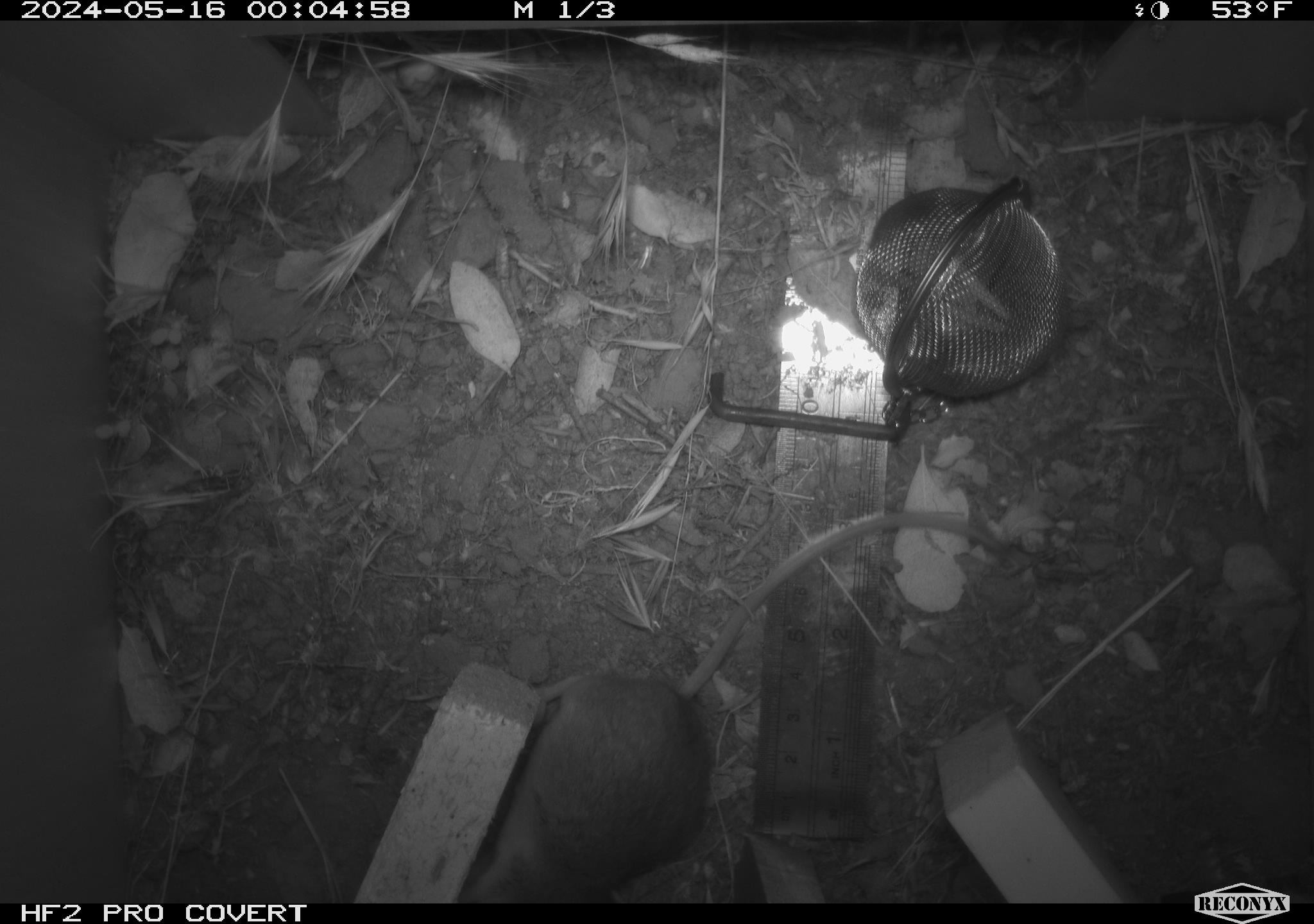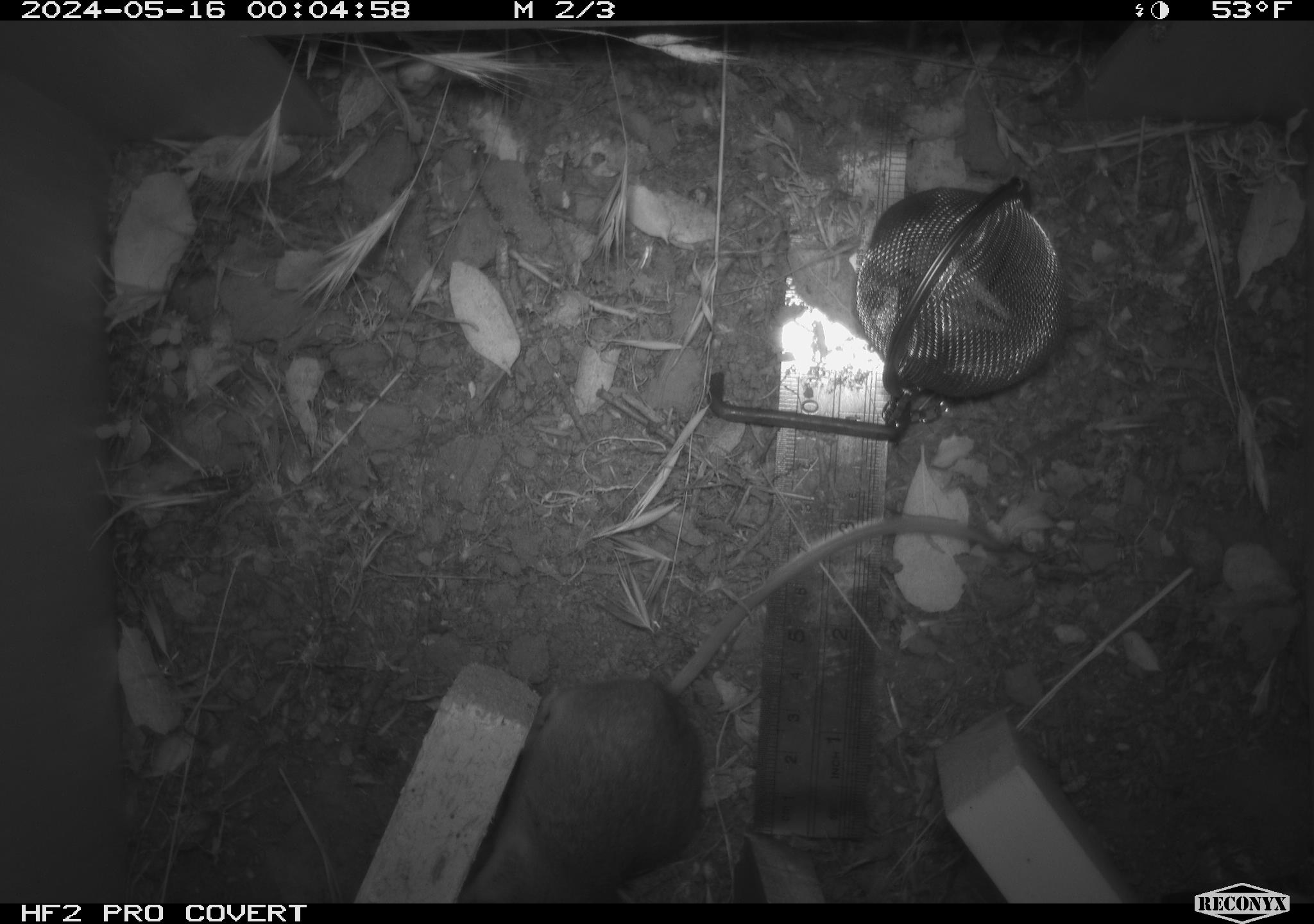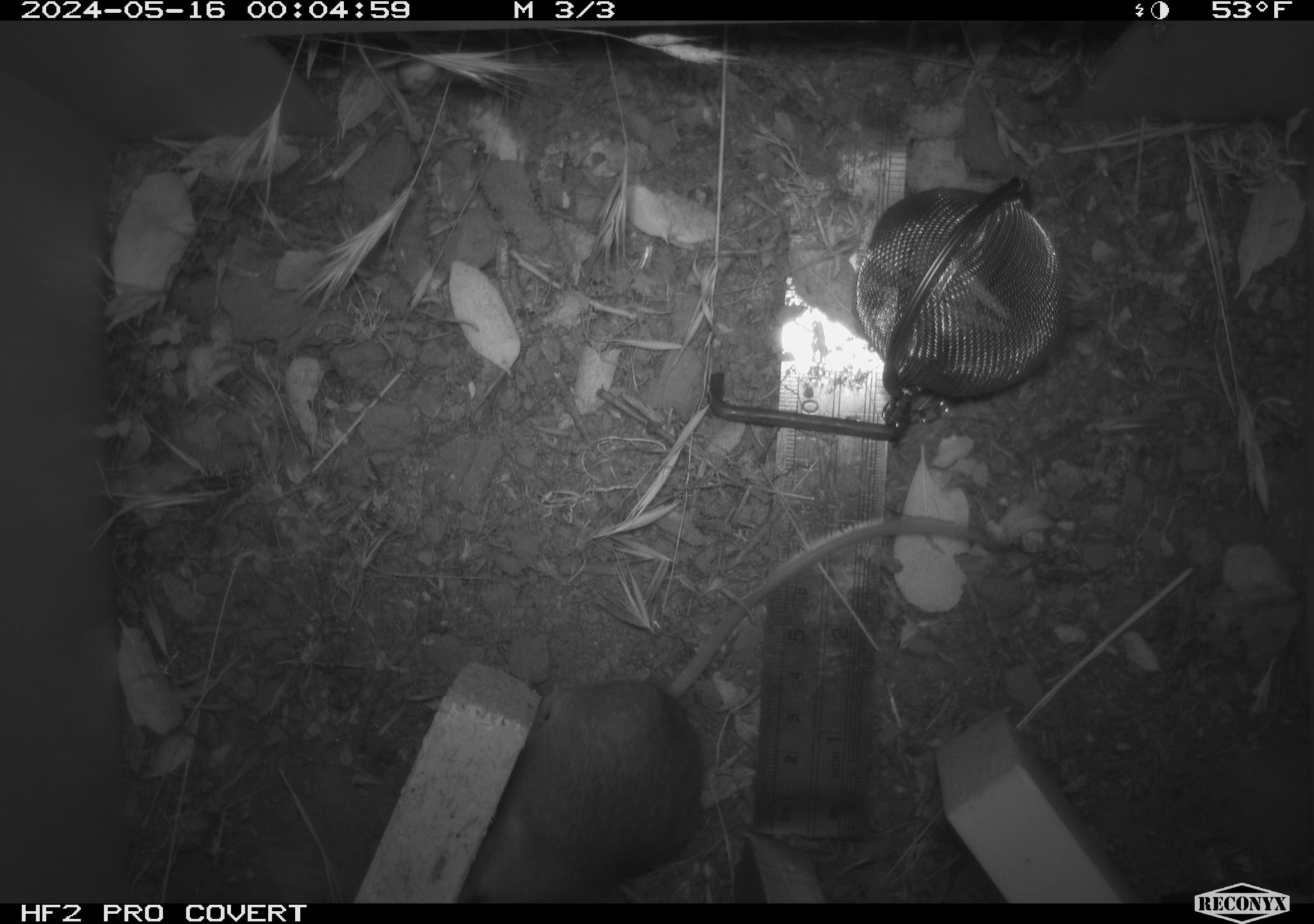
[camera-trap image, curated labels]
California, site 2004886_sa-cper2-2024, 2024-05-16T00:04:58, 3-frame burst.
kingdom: Animalia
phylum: Chordata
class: Mammalia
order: Rodentia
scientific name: Rodentia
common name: rodent